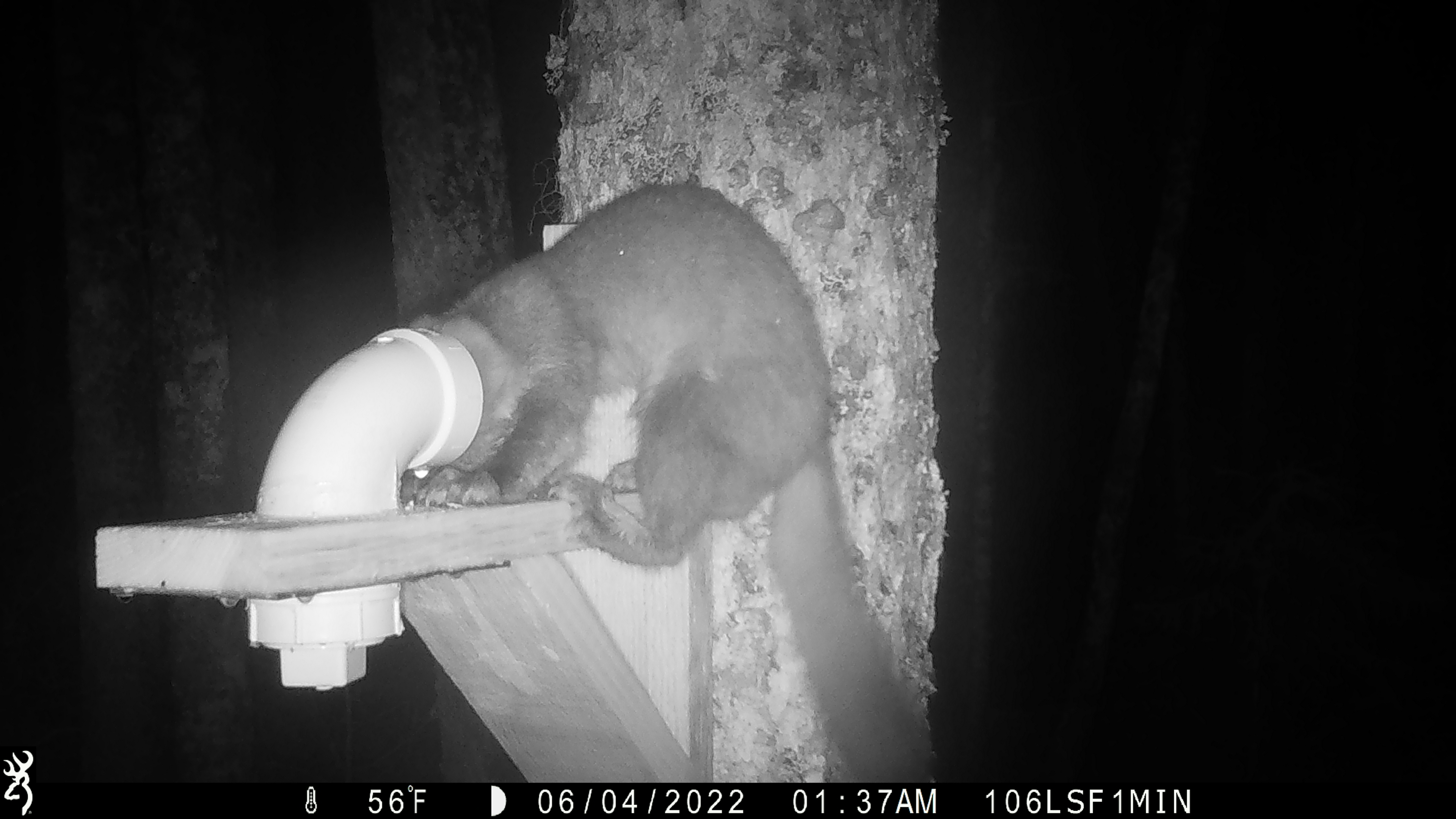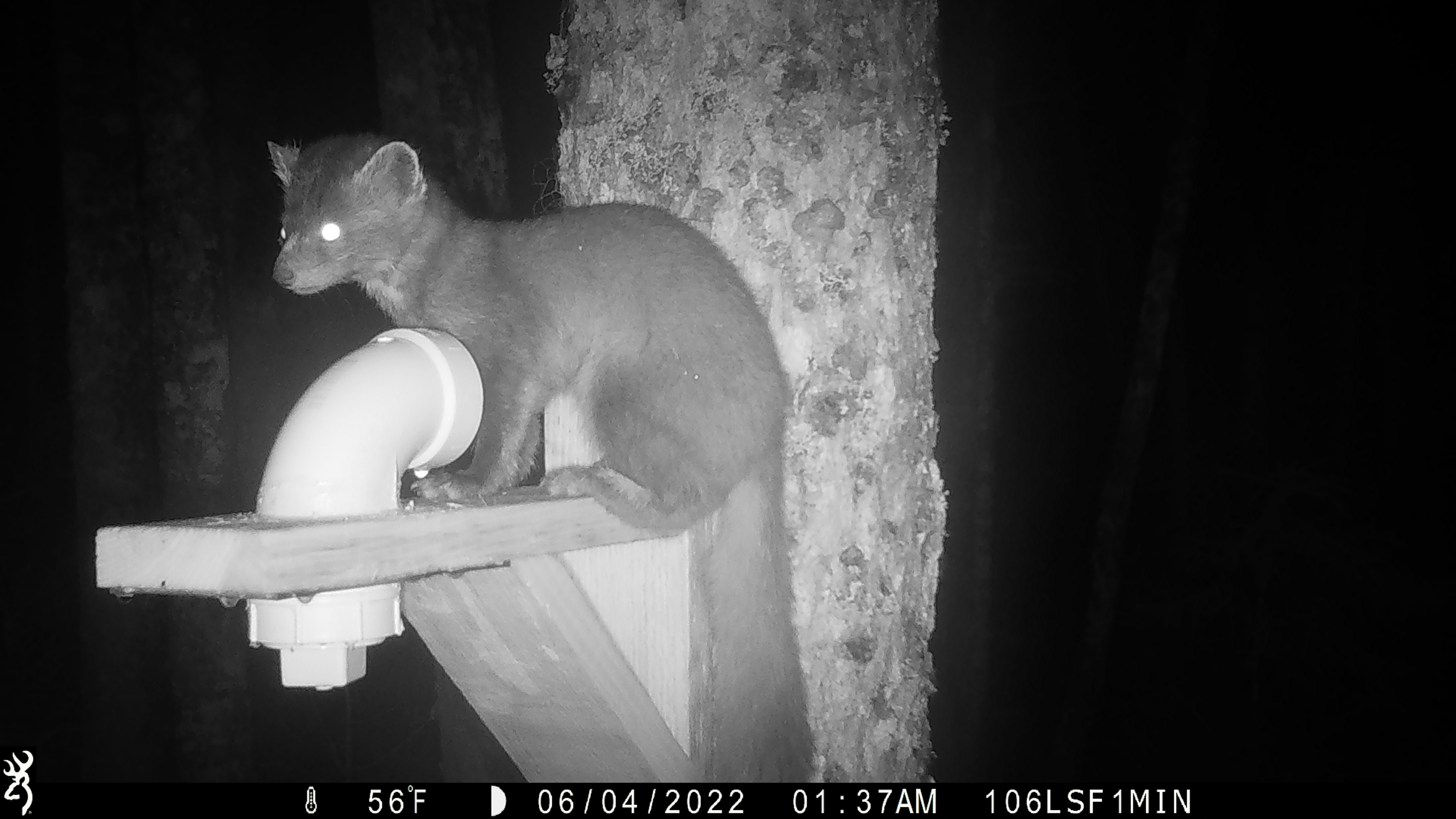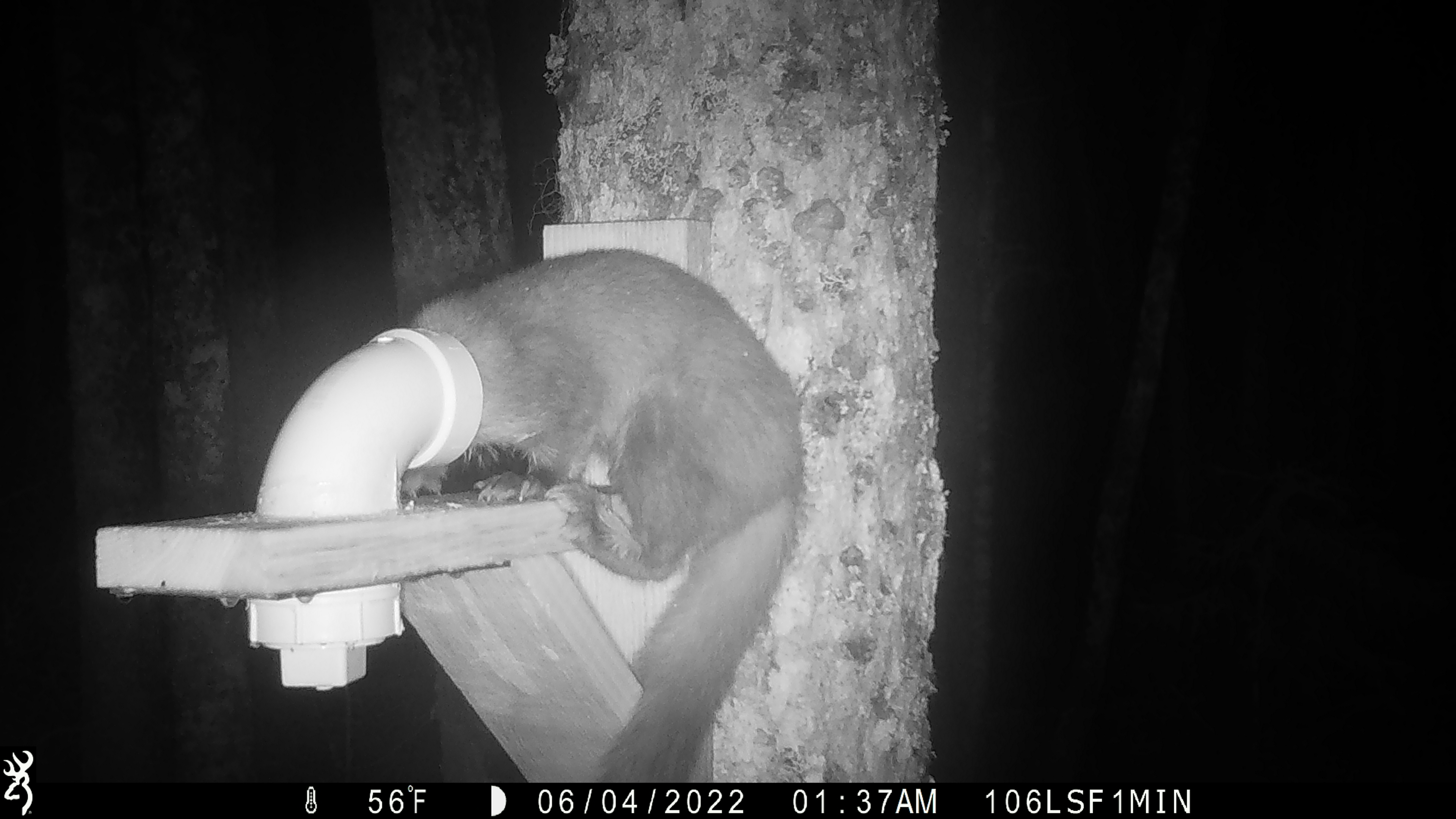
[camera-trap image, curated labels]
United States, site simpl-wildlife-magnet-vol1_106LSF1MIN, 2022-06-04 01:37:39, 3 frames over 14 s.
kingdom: Animalia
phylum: Chordata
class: Mammalia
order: Carnivora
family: Mustelidae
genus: Martes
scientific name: Martes americana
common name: american marten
American marten (Martes americana).